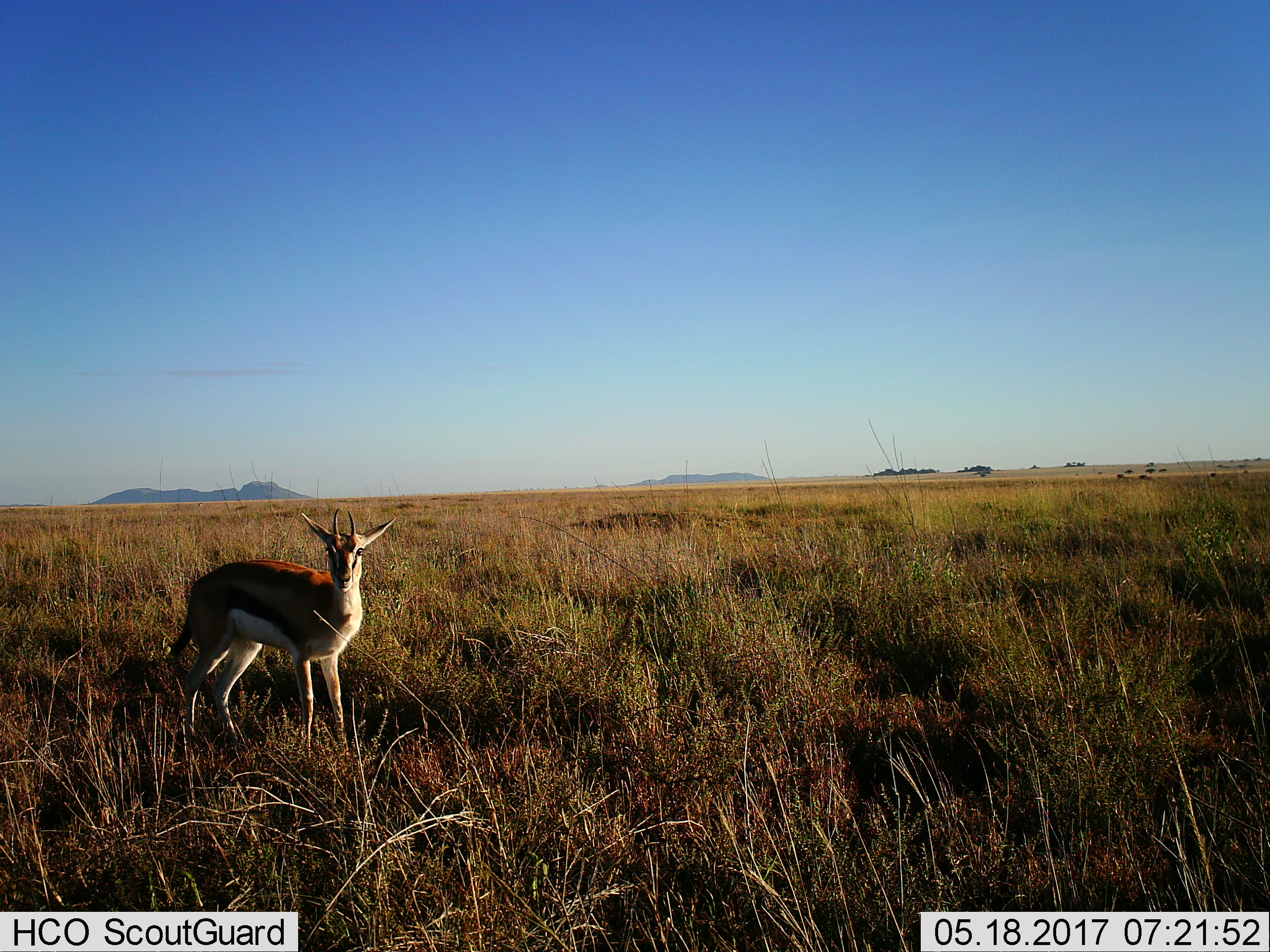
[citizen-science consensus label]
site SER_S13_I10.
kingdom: Animalia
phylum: Chordata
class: Mammalia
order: Artiodactyla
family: Bovidae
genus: Eudorcas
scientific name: Eudorcas thomsonii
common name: thomson's gazelle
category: gazellethomsons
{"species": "gazellethomsons (thomson's gazelle) (Eudorcas thomsonii)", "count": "1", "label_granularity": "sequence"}